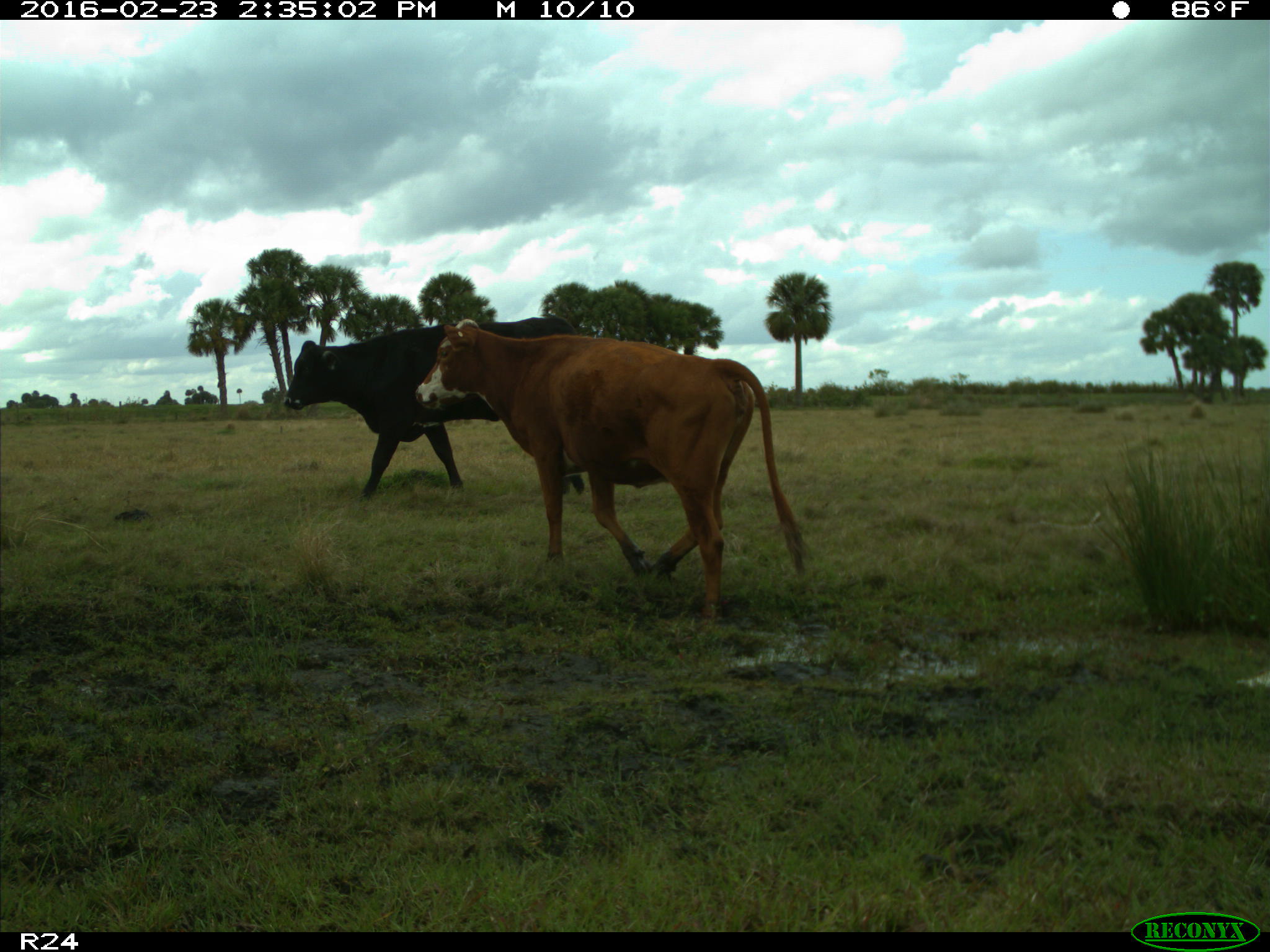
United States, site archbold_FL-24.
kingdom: Animalia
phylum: Chordata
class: Mammalia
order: Artiodactyla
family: Bovidae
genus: Bos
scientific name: Bos taurus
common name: domestic cow